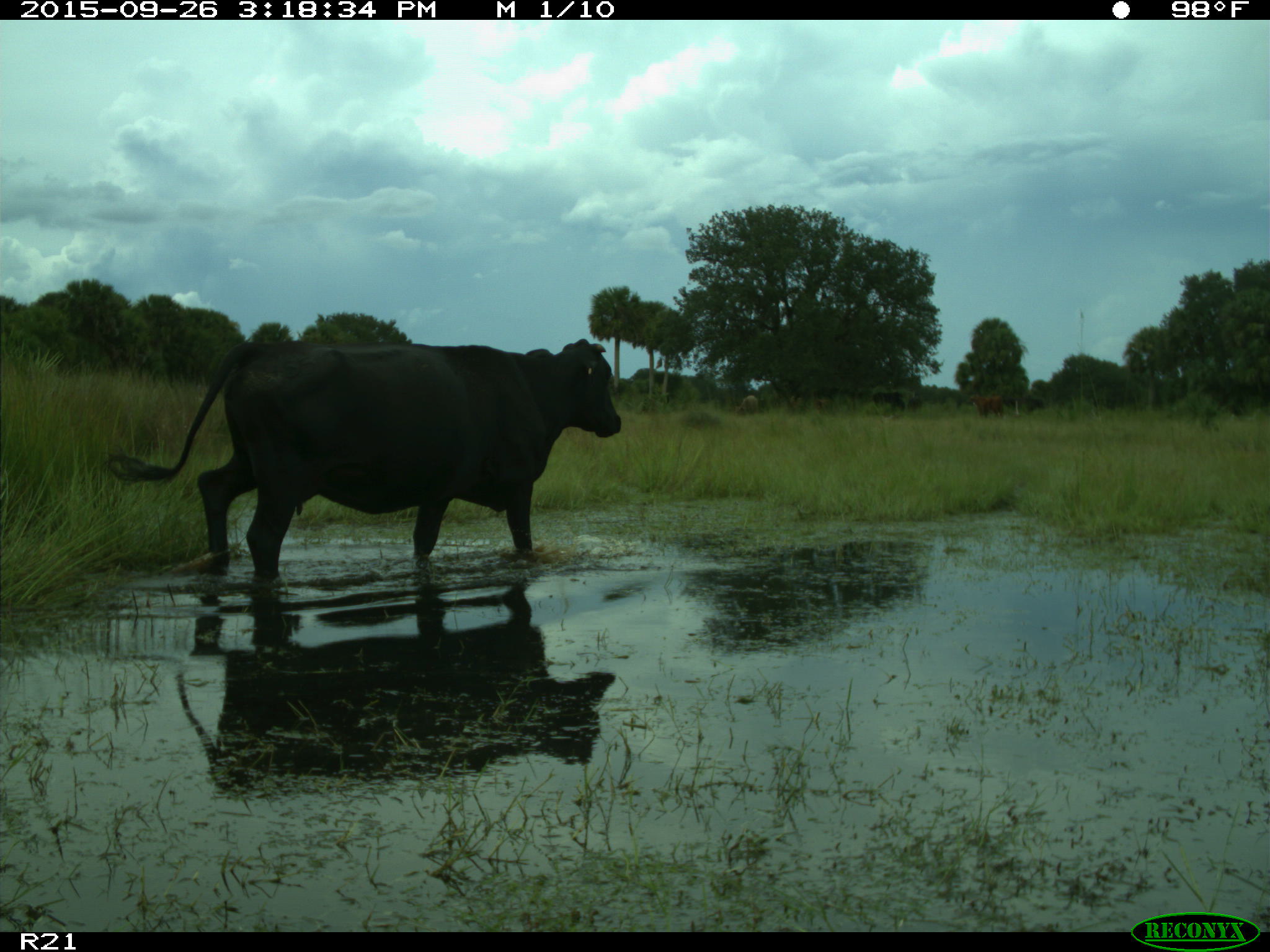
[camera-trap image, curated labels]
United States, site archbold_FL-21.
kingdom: Animalia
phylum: Chordata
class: Mammalia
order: Artiodactyla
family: Bovidae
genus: Bos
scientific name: Bos taurus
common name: domestic cow